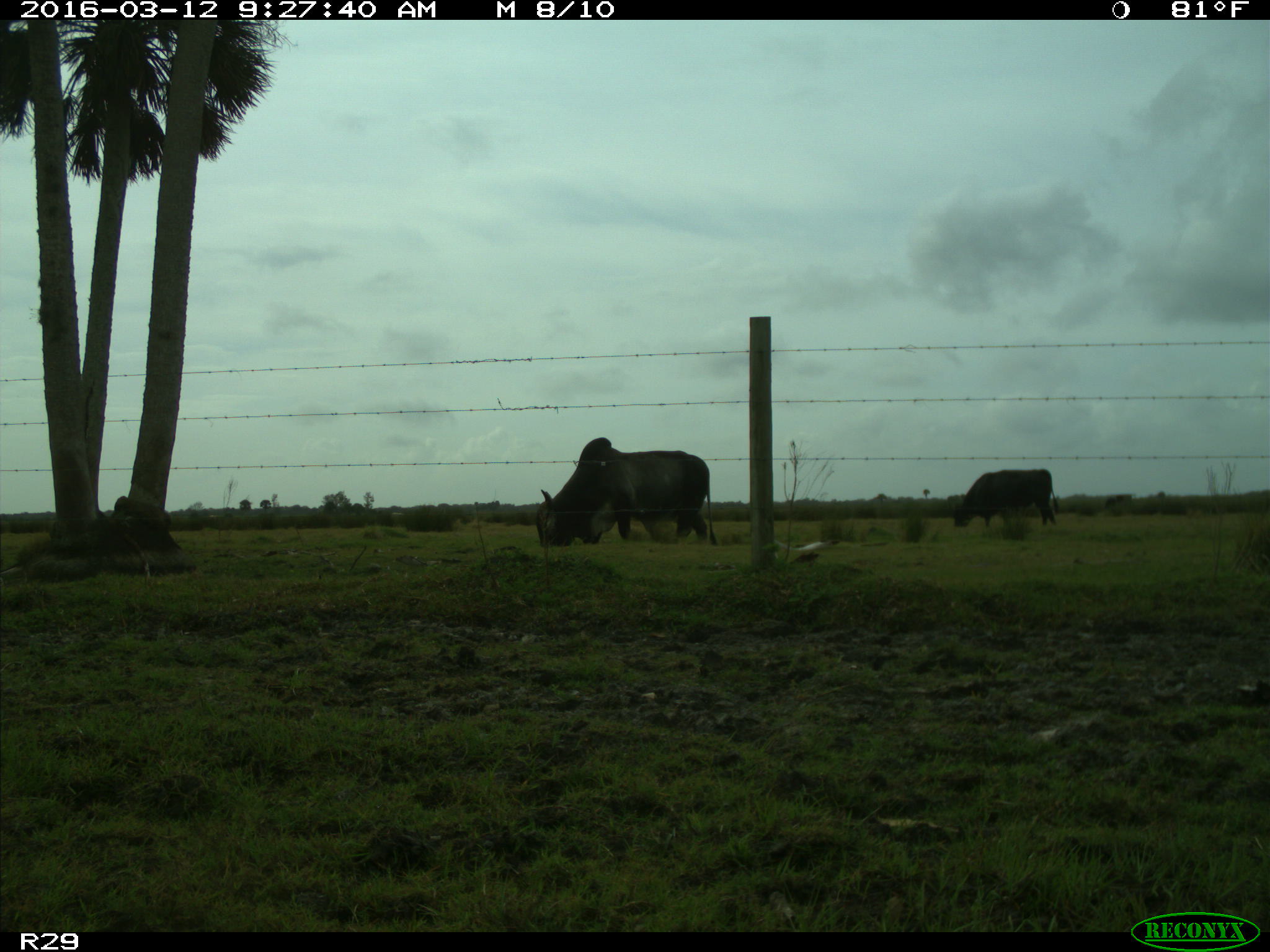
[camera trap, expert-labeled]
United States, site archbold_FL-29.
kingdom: Animalia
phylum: Chordata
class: Mammalia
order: Artiodactyla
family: Bovidae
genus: Bos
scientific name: Bos taurus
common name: domestic cow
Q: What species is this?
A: Bos taurus (domestic cow).